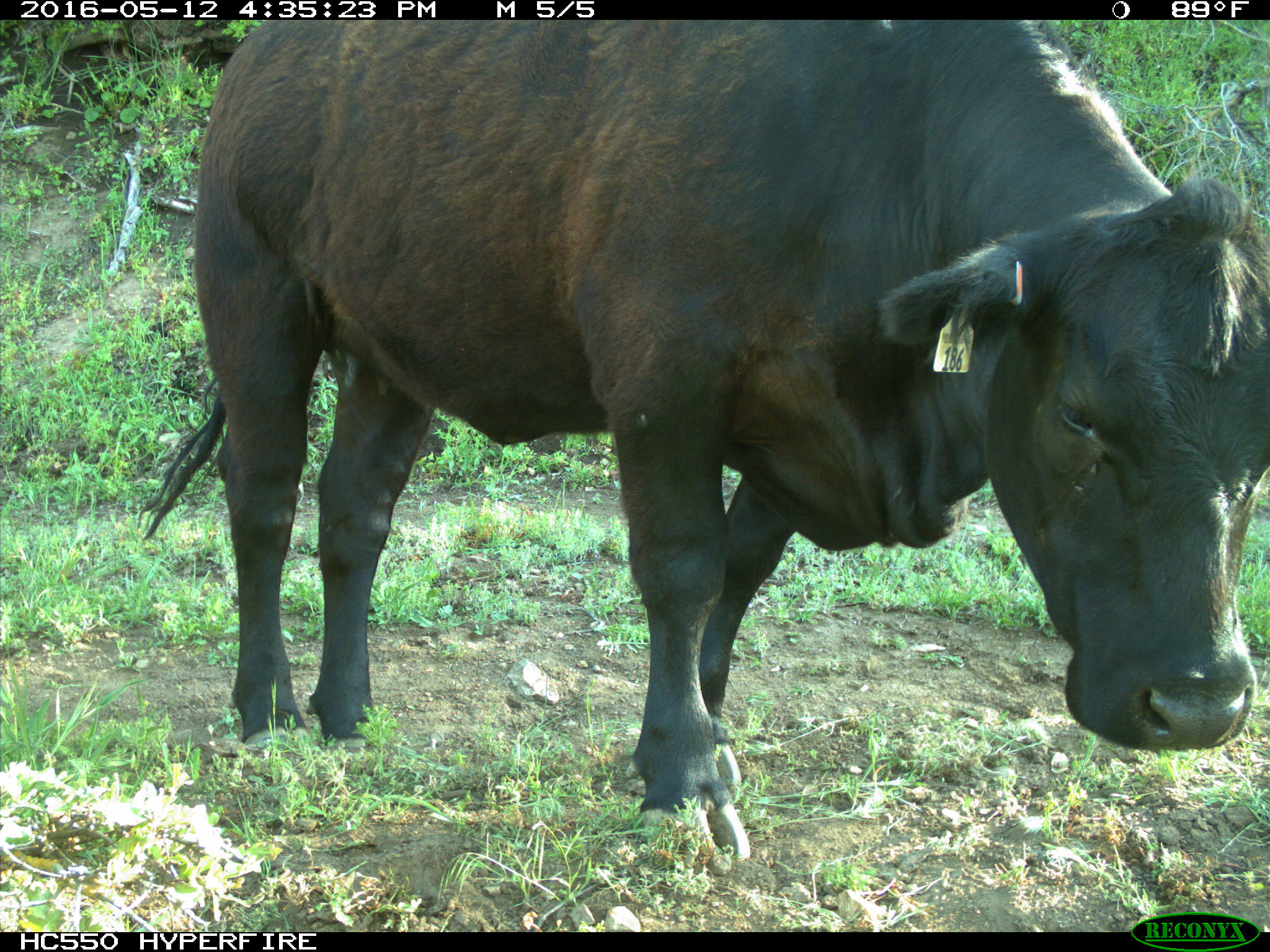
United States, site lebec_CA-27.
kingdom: Animalia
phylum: Chordata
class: Mammalia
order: Artiodactyla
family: Bovidae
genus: Bos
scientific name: Bos taurus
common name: domestic cow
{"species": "Bos taurus (domestic cow)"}